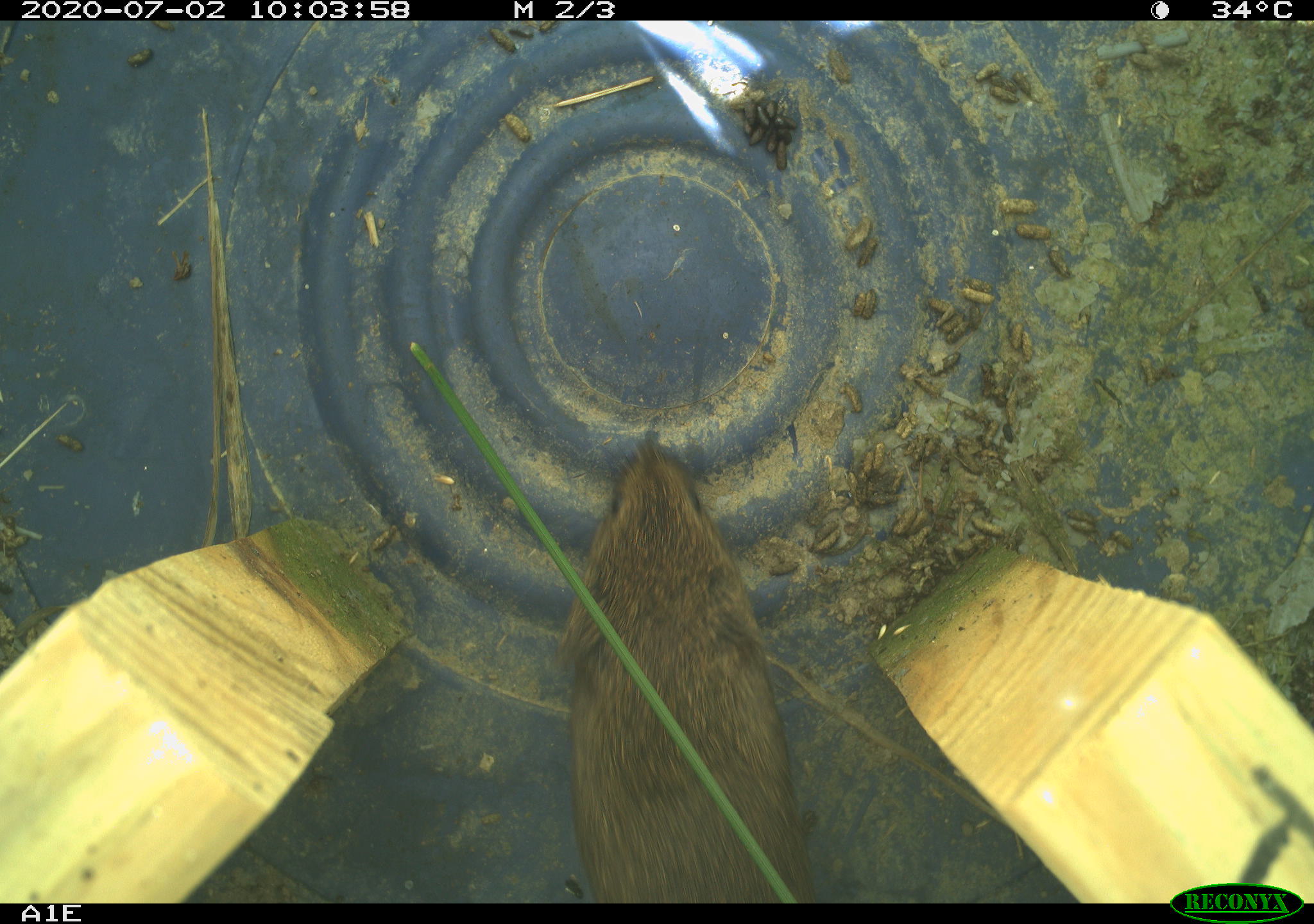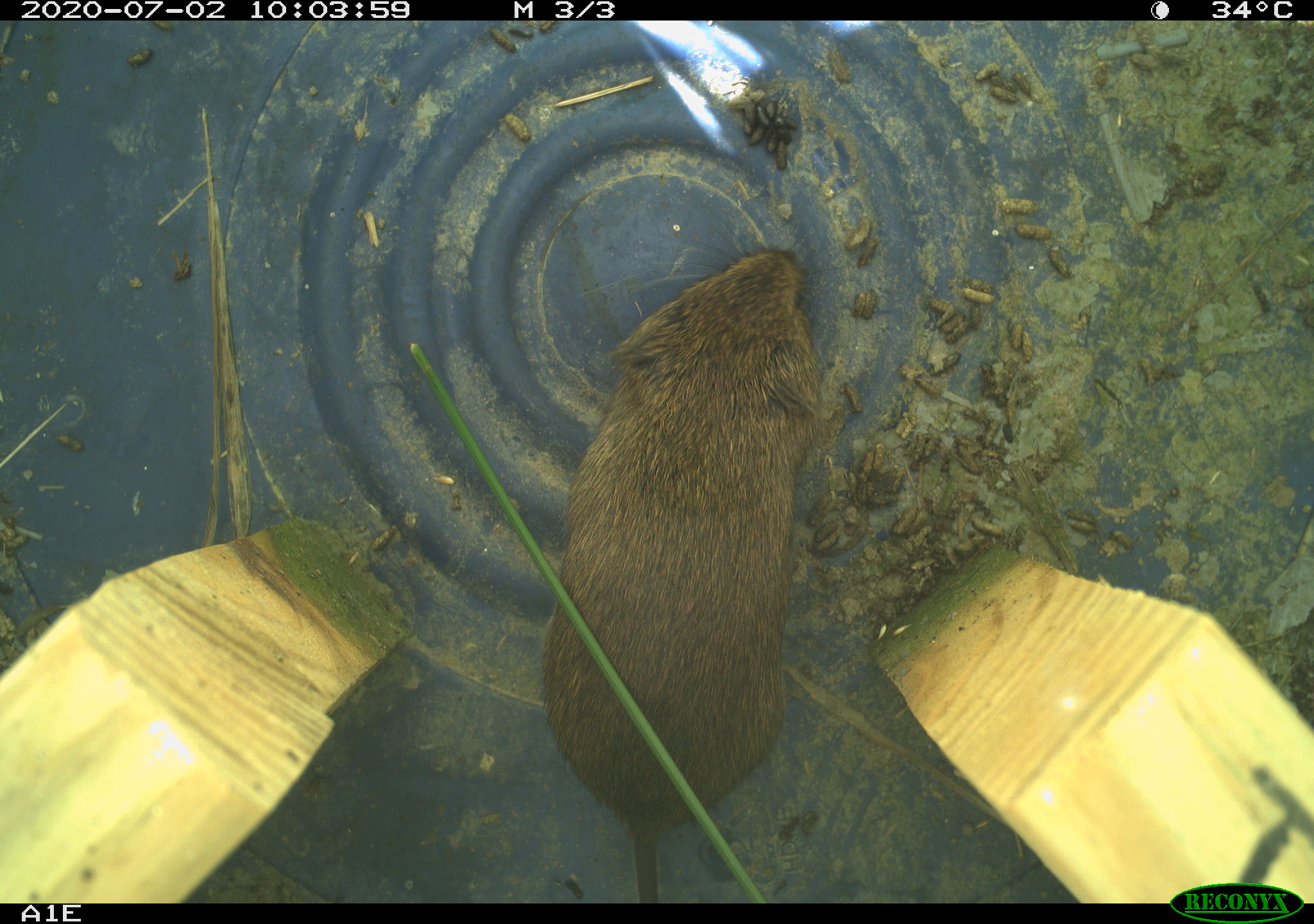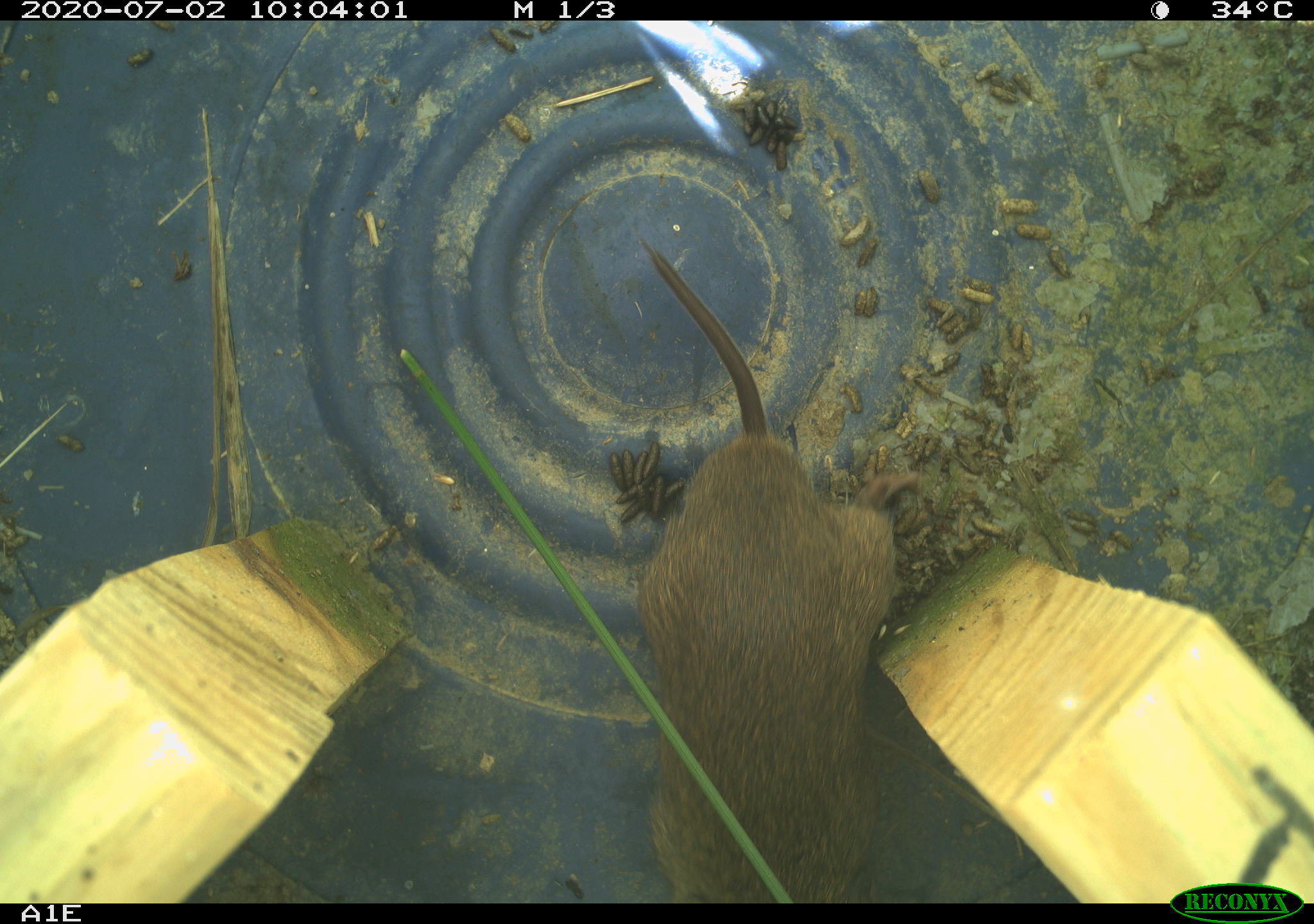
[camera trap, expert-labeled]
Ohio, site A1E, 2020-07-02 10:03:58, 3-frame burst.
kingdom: Animalia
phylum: Chordata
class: Mammalia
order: Rodentia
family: Cricetidae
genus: Microtus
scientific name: Microtus pennsylvanicus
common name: meadow vole